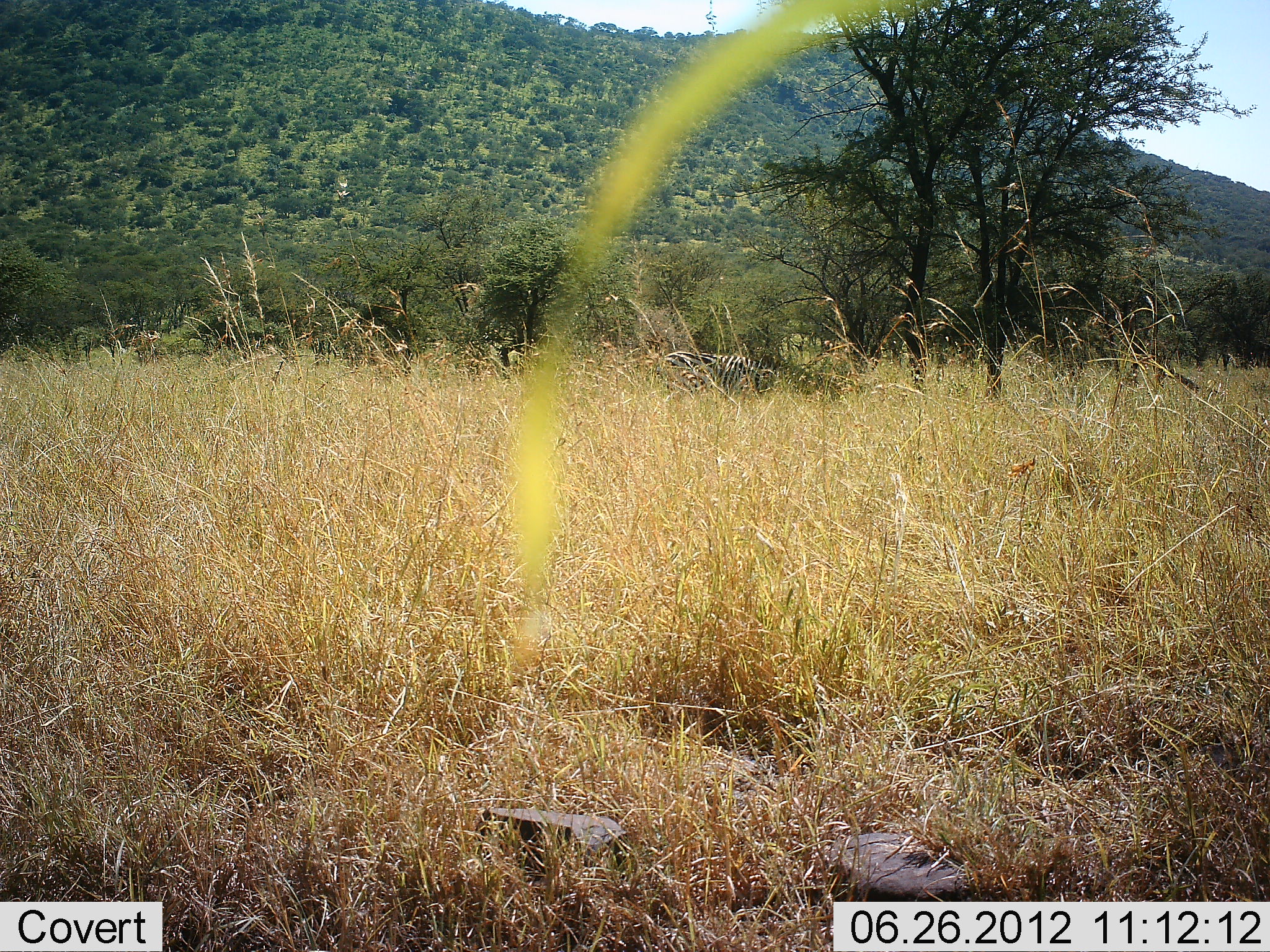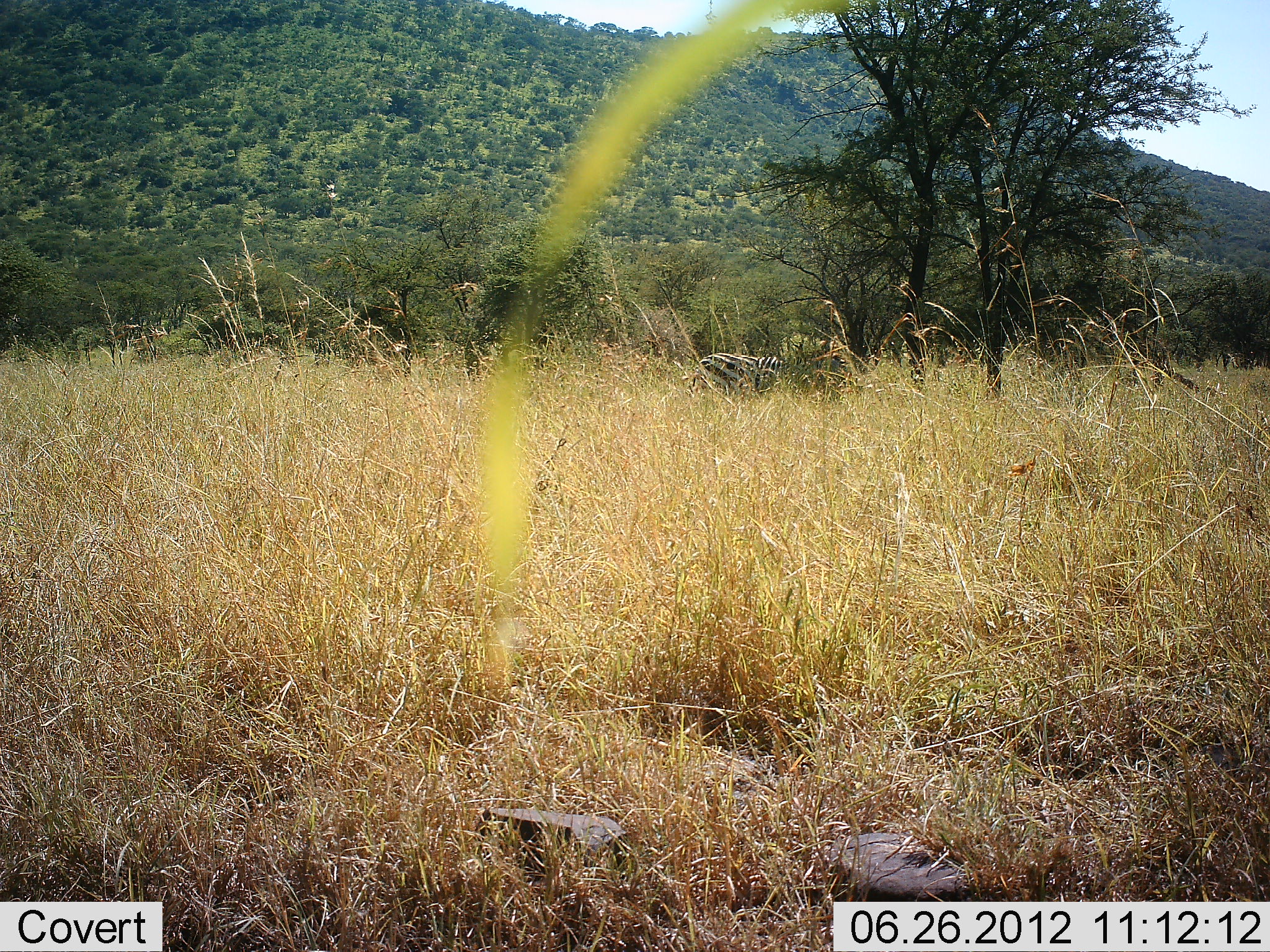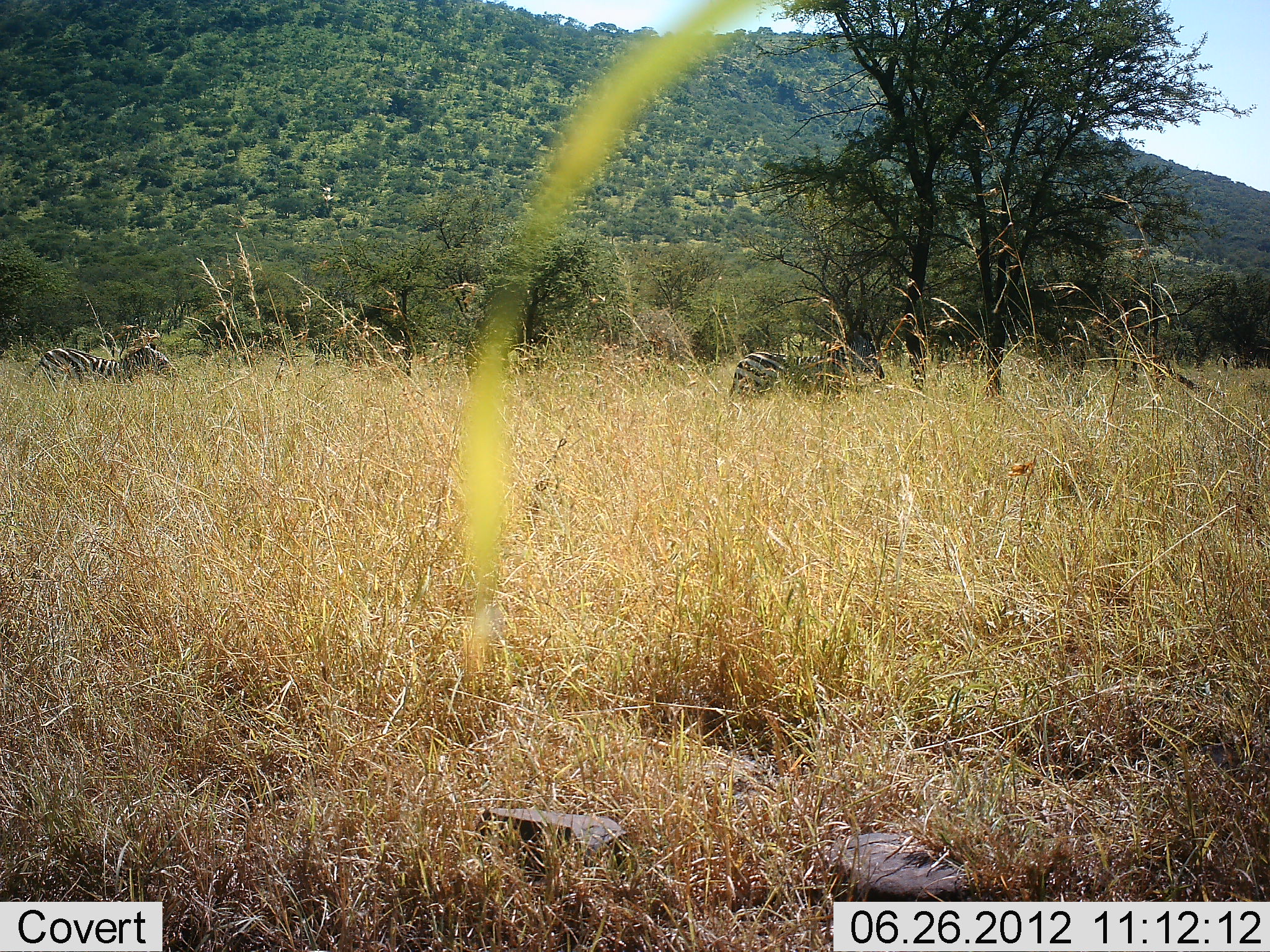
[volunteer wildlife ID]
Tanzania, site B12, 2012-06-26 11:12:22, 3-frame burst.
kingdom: Animalia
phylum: Chordata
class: Mammalia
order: Perissodactyla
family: Equidae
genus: Equus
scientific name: Equus quagga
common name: plains zebra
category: zebra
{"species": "zebra (plains zebra) (Equus quagga)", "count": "2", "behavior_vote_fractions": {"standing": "0%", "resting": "0%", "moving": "100%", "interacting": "0%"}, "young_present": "10%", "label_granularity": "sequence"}